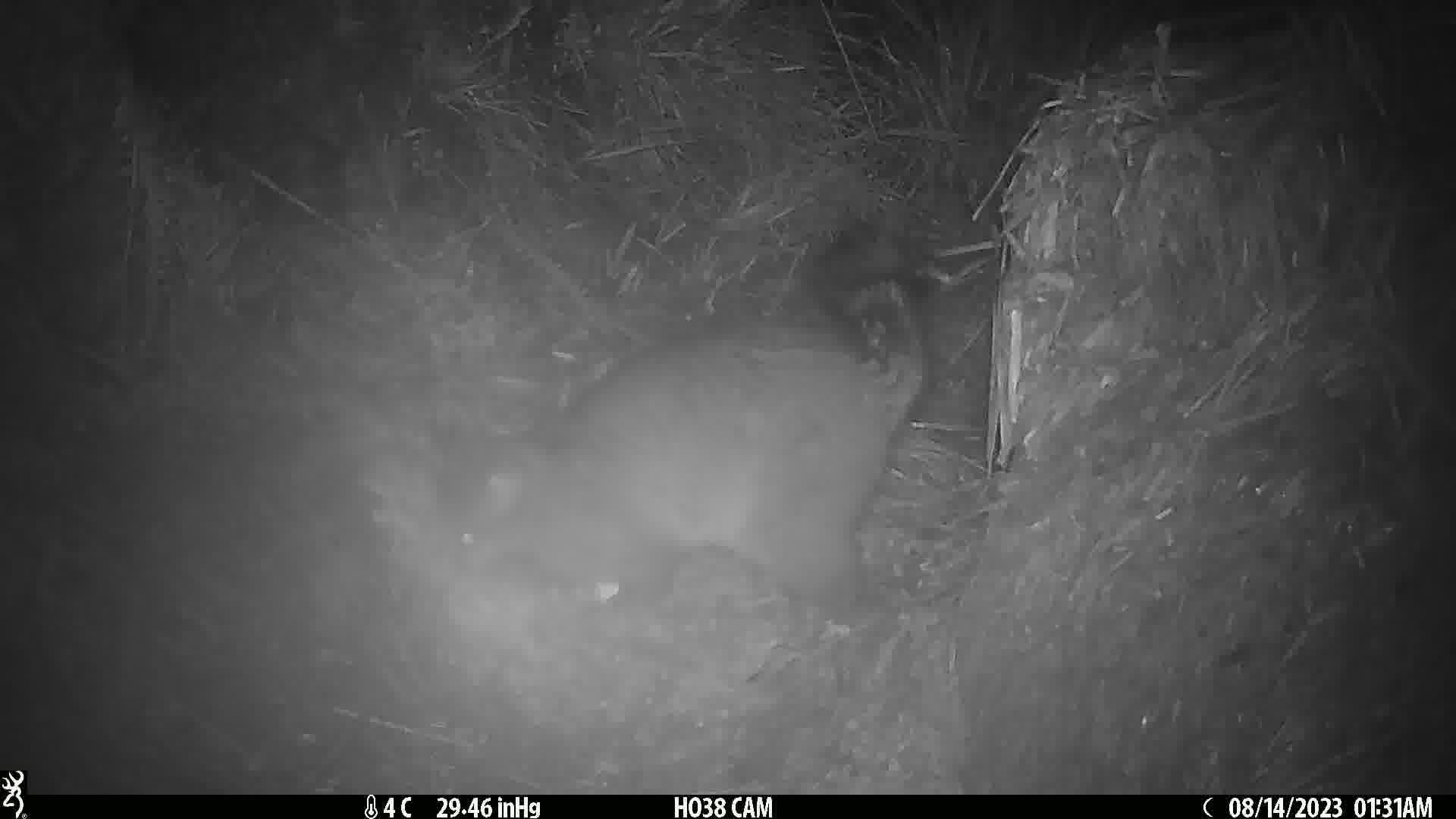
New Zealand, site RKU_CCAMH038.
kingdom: Animalia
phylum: Chordata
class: Mammalia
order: Diprotodontia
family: Phalangeridae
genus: Trichosurus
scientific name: Trichosurus vulpecula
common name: common brushtail possum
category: possum